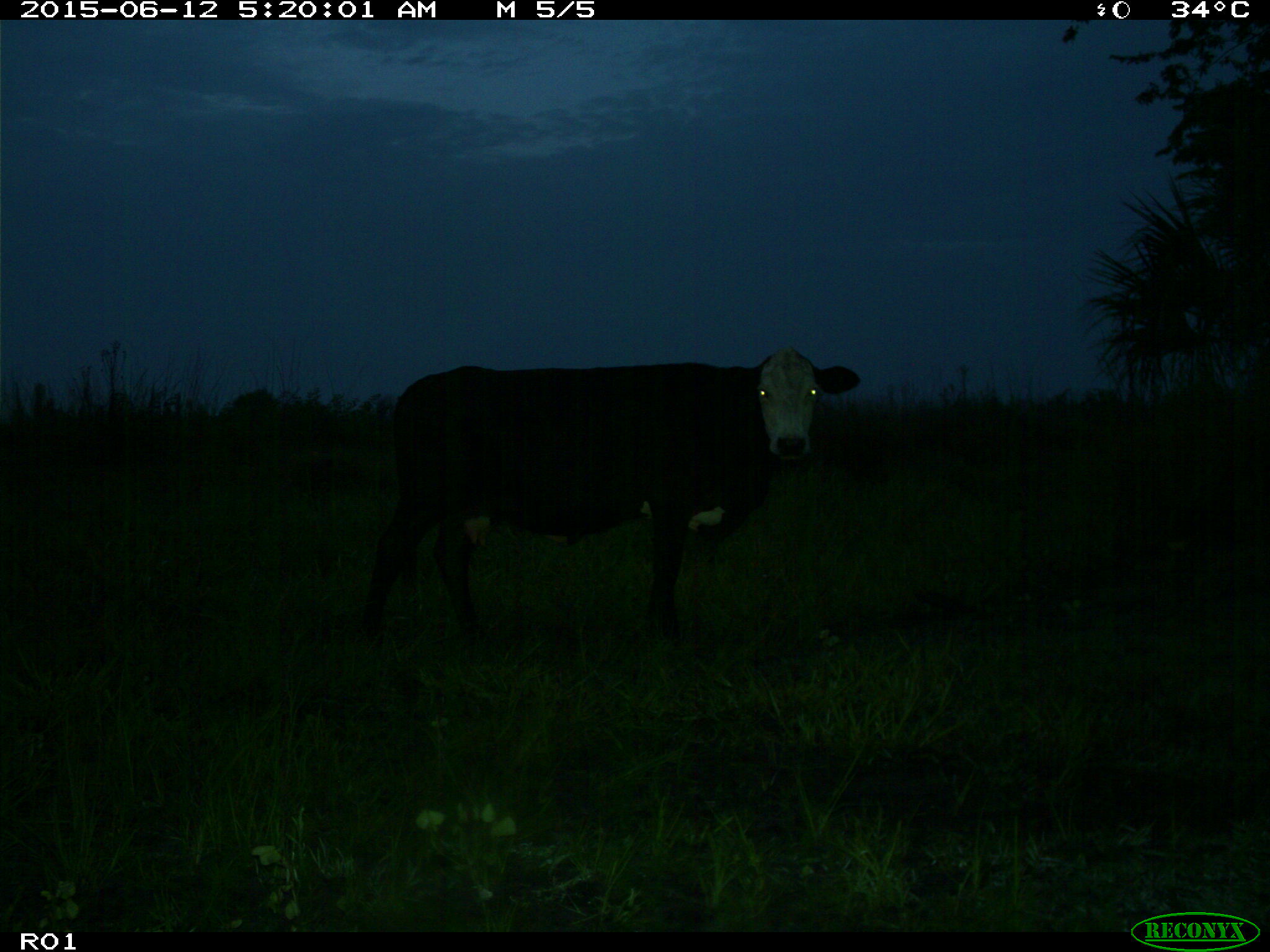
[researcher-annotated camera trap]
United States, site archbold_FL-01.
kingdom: Animalia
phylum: Chordata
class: Mammalia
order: Artiodactyla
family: Bovidae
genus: Bos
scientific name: Bos taurus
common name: domestic cow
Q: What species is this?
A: Bos taurus (domestic cow).